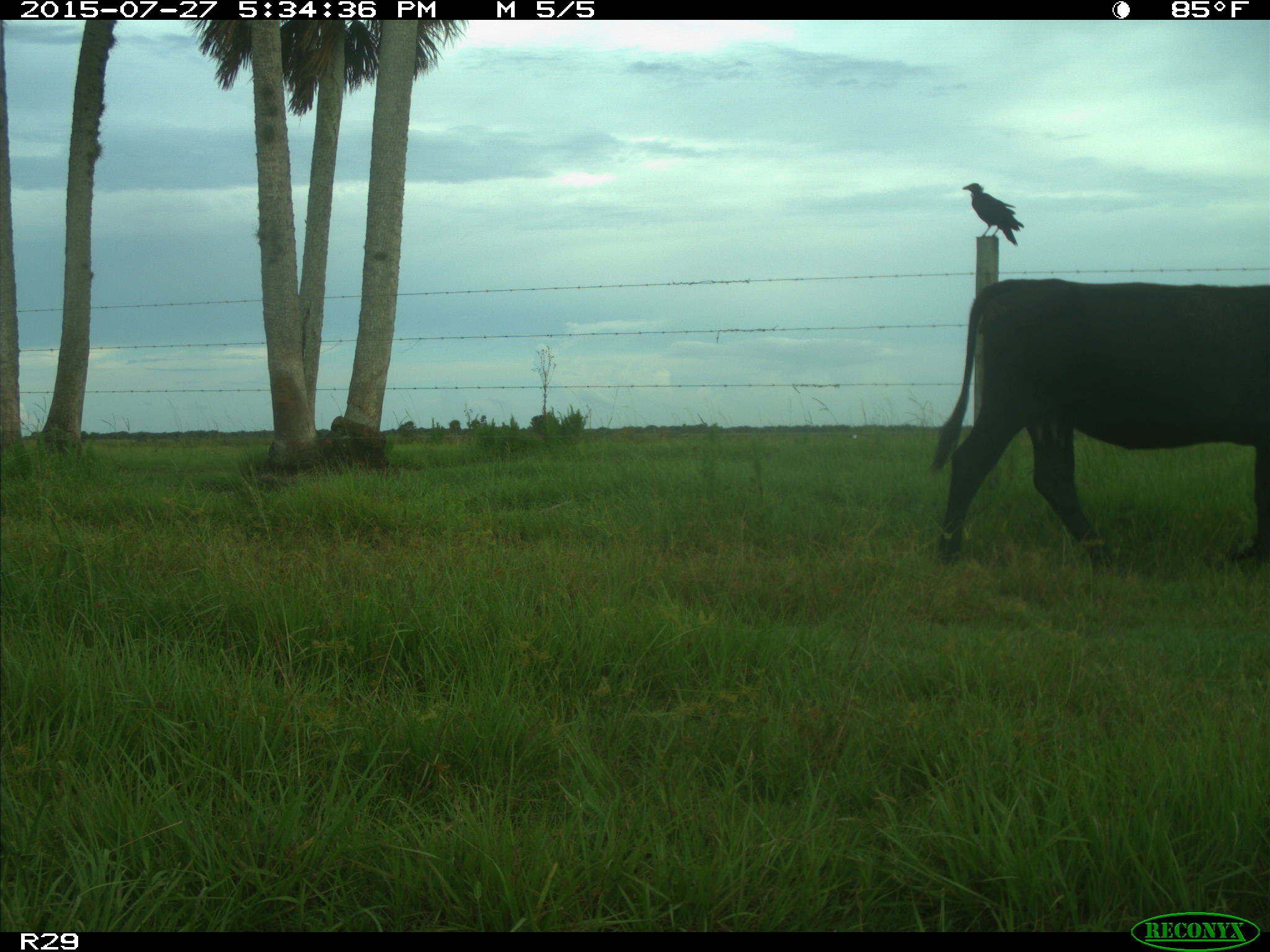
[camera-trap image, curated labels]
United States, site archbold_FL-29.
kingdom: Animalia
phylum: Chordata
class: Mammalia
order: Artiodactyla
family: Bovidae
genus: Bos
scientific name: Bos taurus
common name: domestic cow